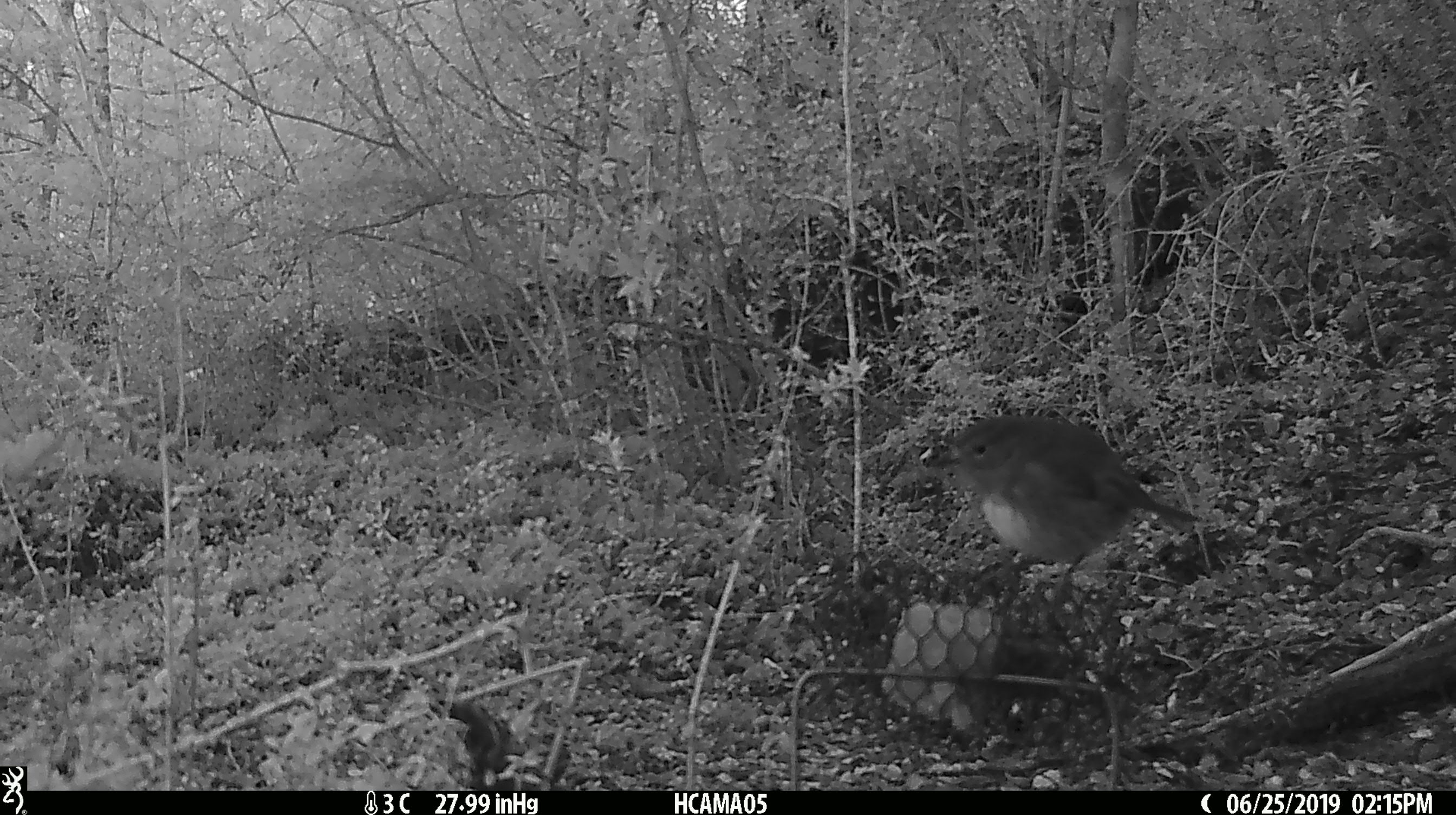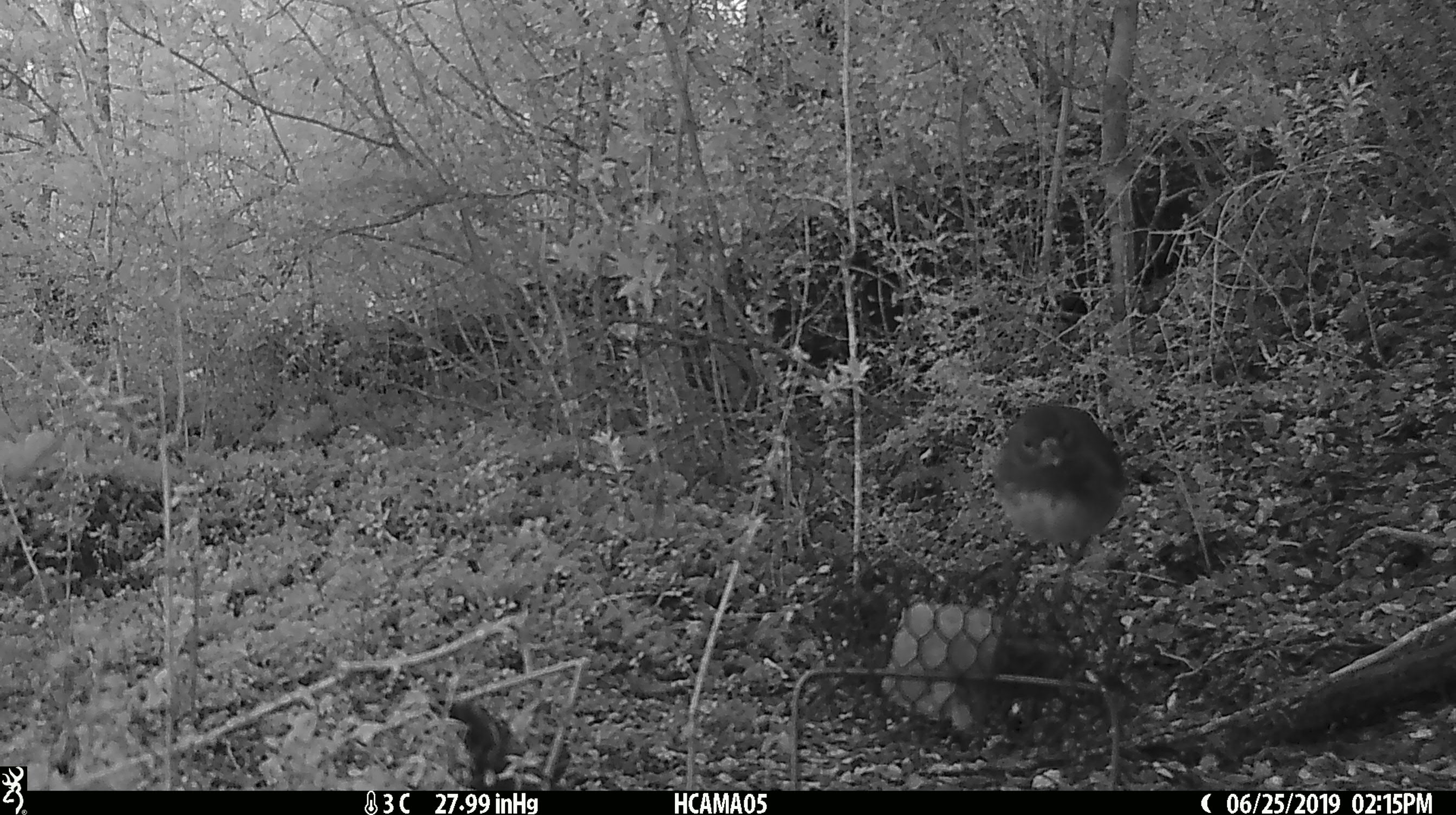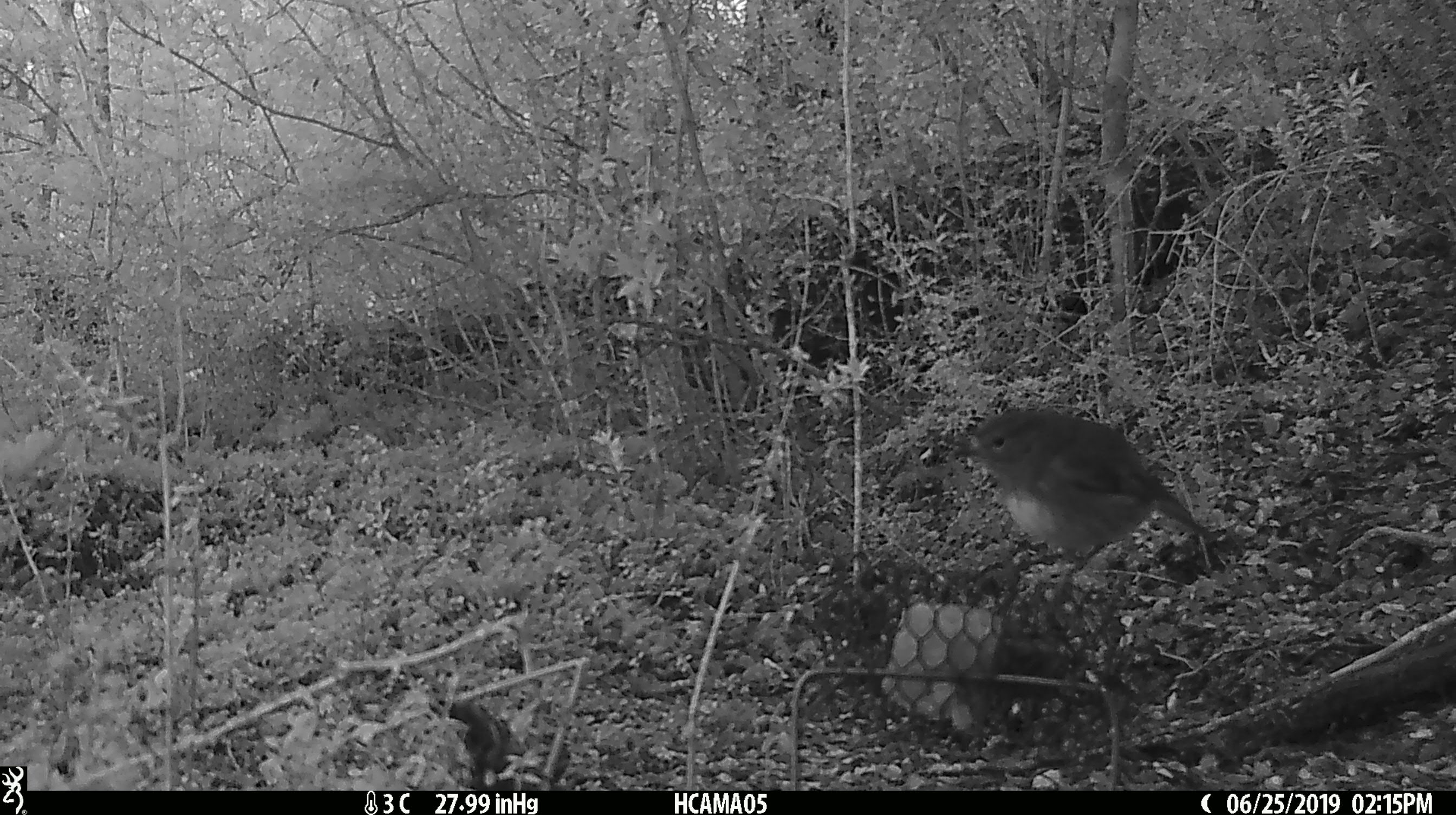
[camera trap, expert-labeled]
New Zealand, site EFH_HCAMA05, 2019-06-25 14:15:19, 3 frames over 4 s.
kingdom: Animalia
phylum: Chordata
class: Aves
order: Passeriformes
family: Petroicidae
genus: Petroica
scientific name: Petroica australis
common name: new zealand robin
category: robin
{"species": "robin (new zealand robin) (Petroica australis)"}